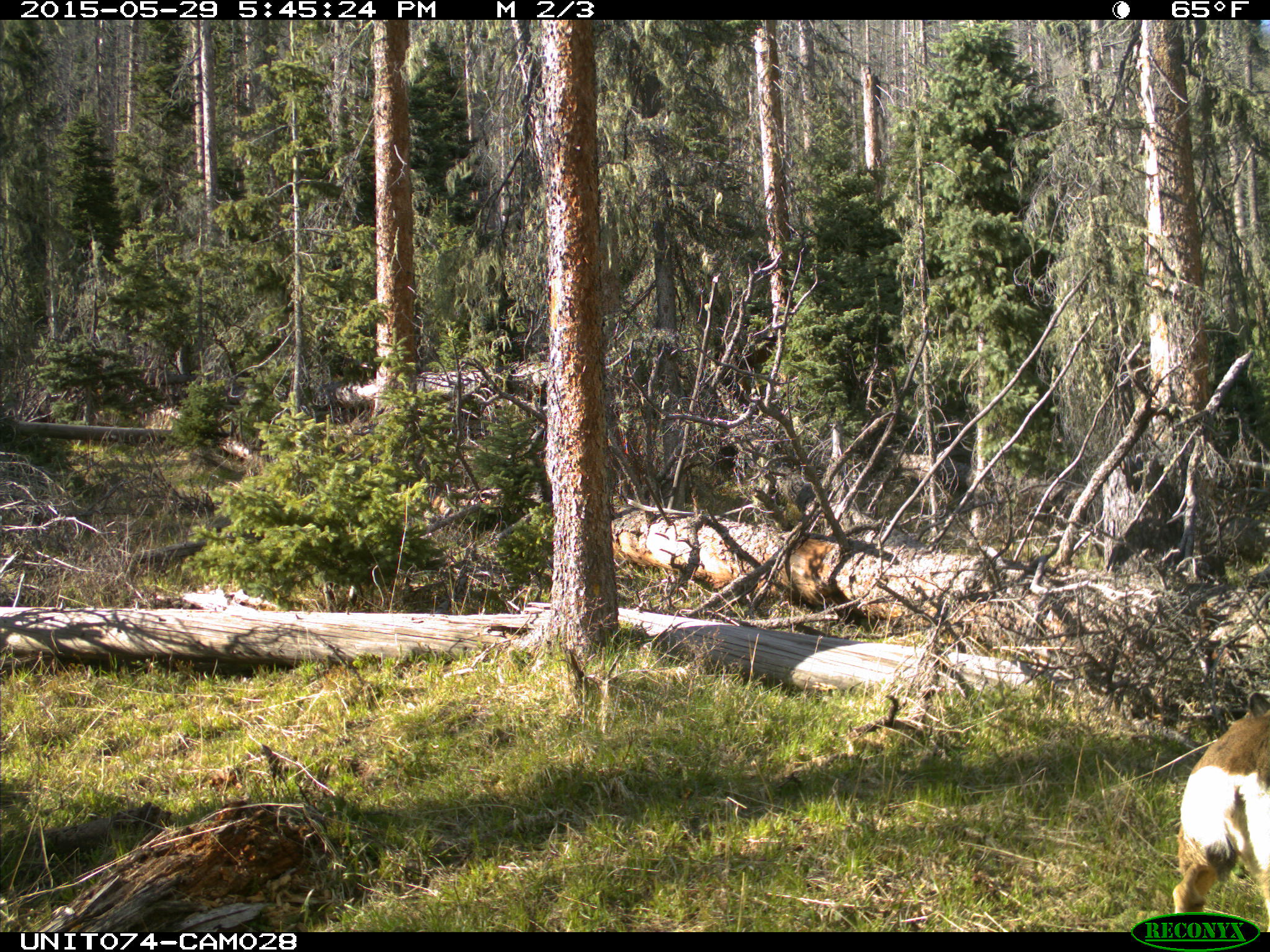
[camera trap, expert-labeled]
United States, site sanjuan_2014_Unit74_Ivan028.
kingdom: Animalia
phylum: Chordata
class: Mammalia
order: Artiodactyla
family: Cervidae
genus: Odocoileus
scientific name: Odocoileus hemionus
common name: mule deer